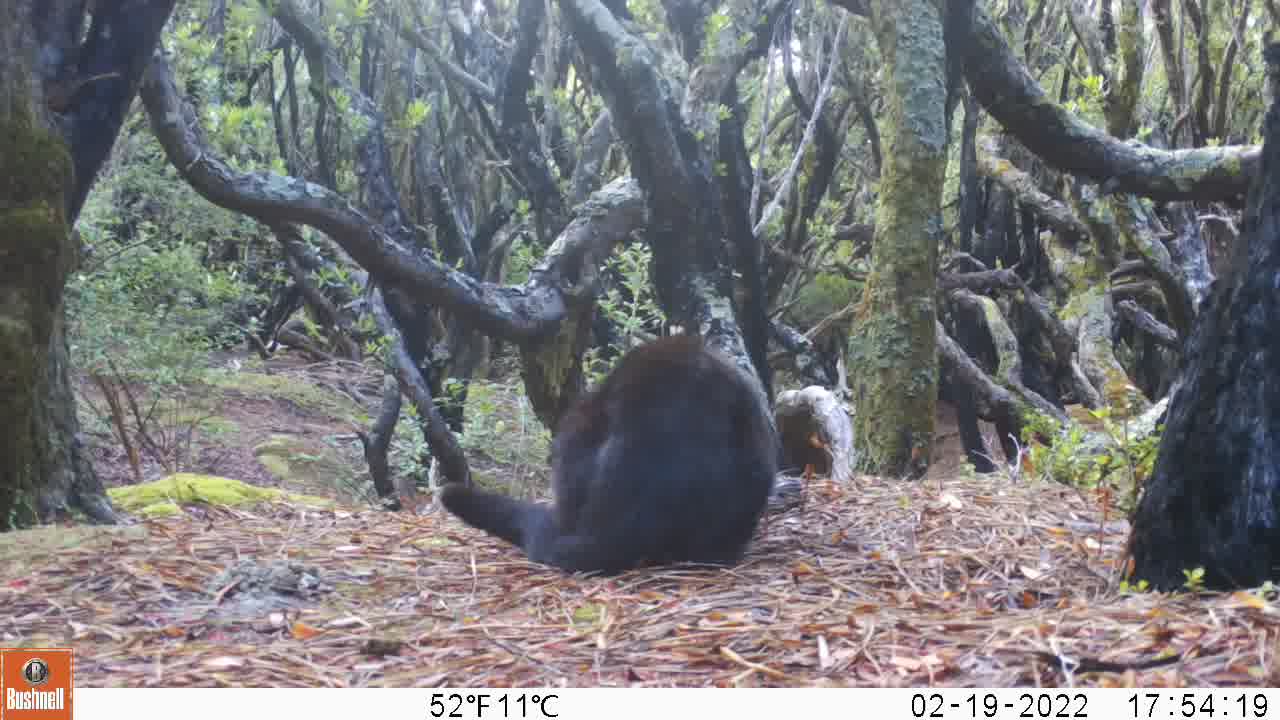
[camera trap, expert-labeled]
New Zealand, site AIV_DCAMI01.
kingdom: Animalia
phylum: Chordata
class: Mammalia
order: Carnivora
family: Felidae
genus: Felis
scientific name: Felis catus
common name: domestic cat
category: cat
Cat (domestic cat) (Felis catus).